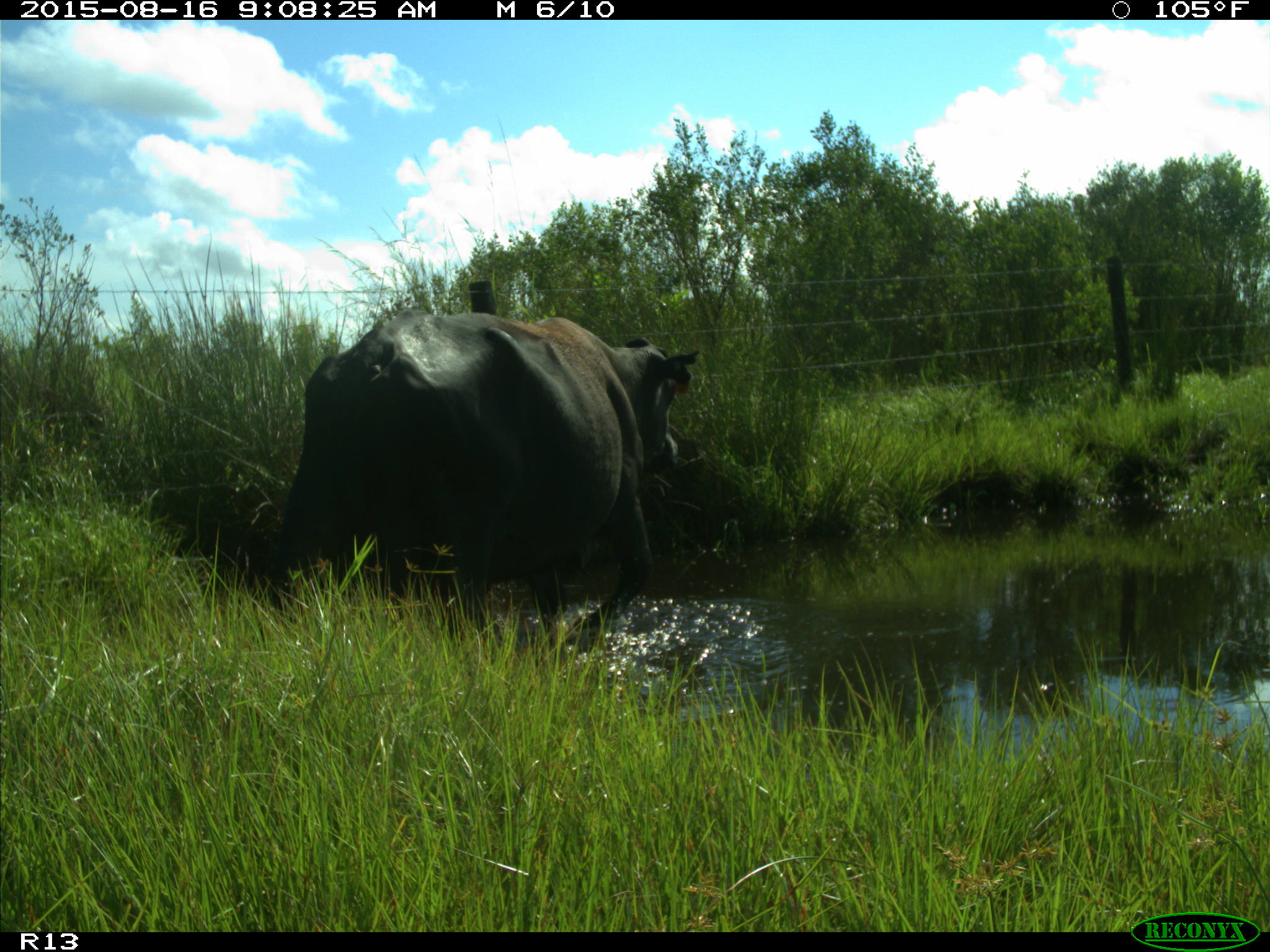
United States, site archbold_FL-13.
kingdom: Animalia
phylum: Chordata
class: Mammalia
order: Artiodactyla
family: Bovidae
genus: Bos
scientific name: Bos taurus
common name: domestic cow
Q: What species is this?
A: Bos taurus (domestic cow).